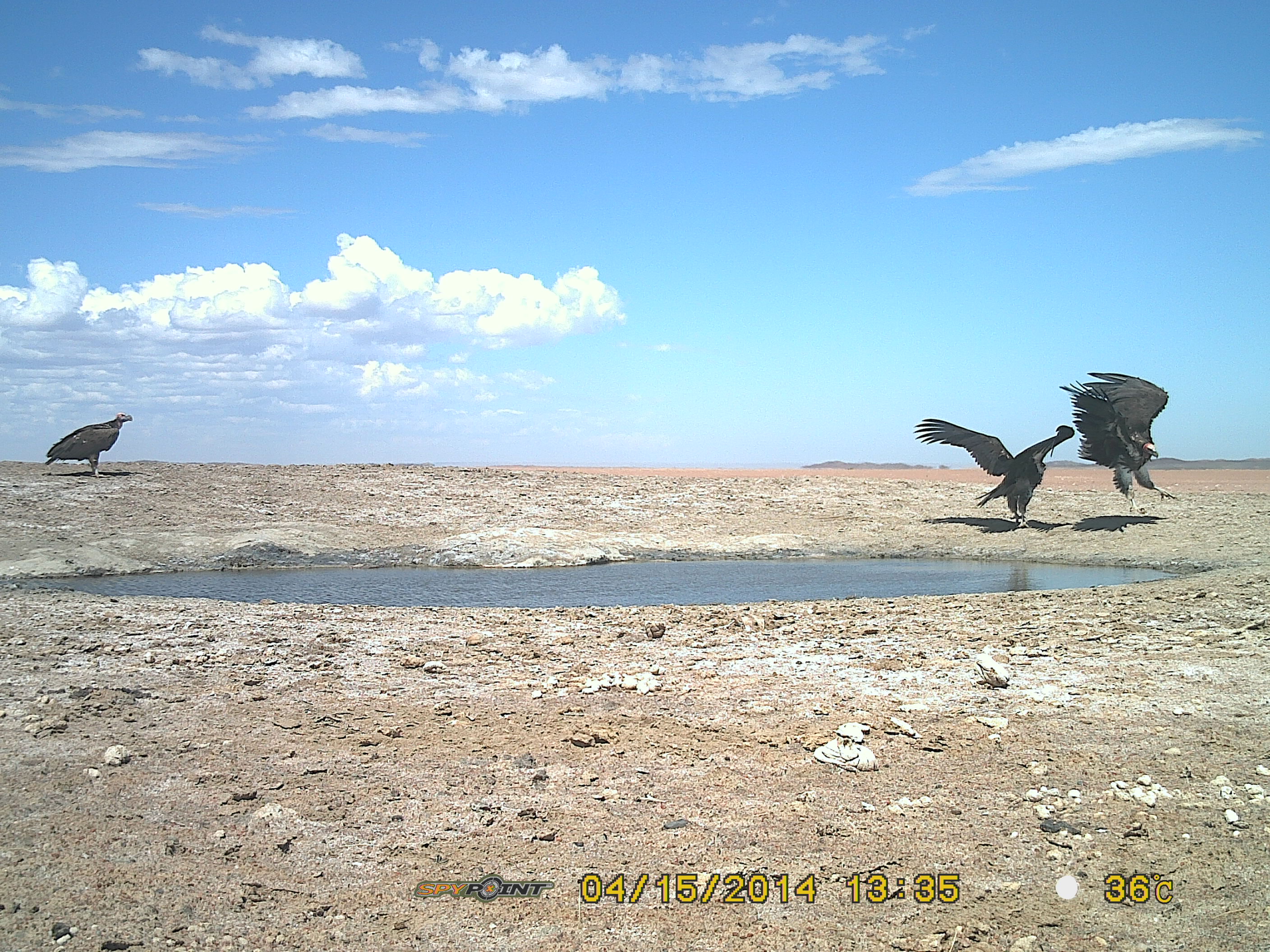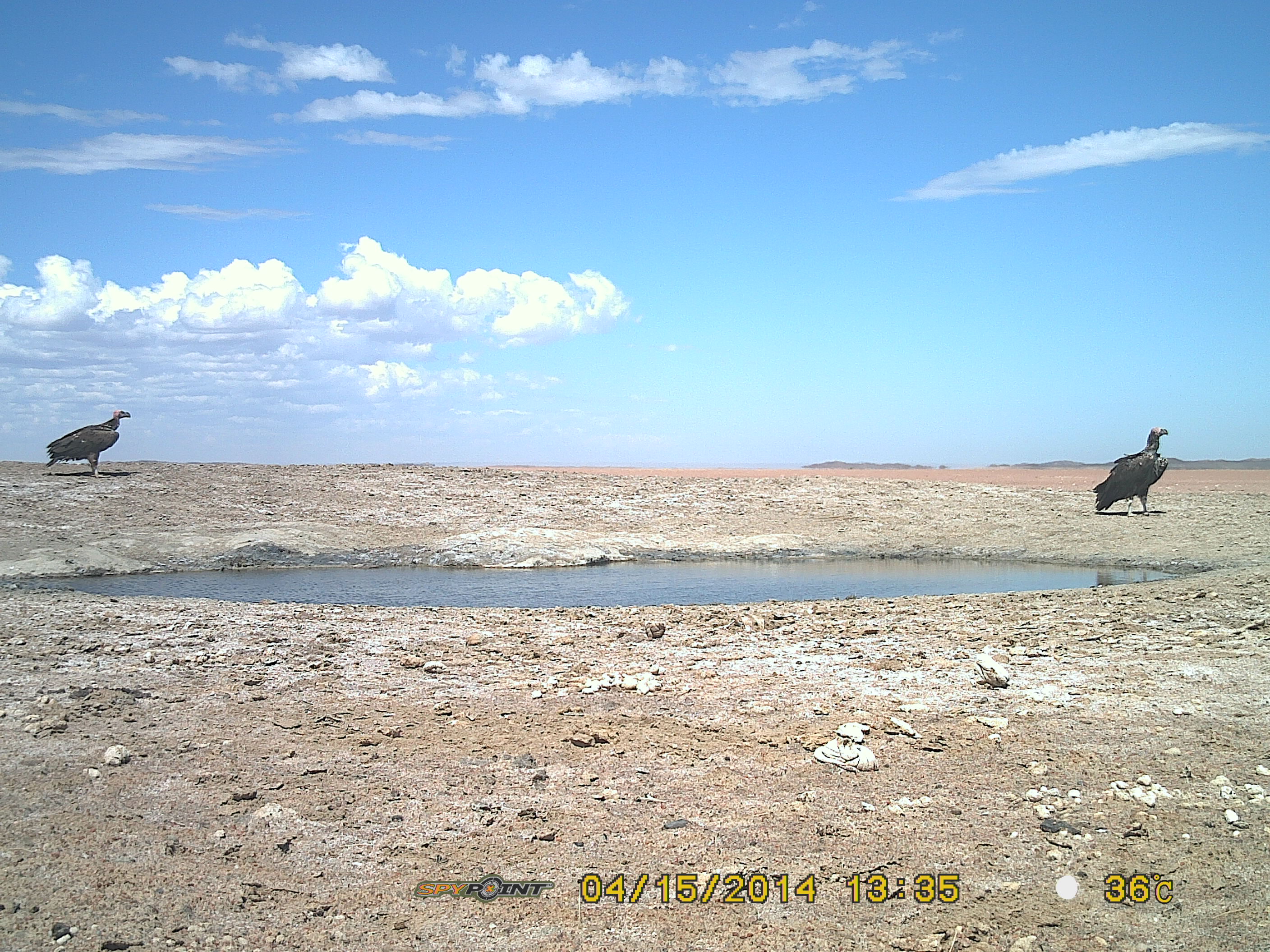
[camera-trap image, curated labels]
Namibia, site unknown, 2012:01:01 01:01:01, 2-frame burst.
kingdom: Animalia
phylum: Chordata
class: Aves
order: Accipitriformes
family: Accipitridae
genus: Torgos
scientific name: Torgos tracheliotos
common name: lappet-faced vulture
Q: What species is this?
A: Torgos tracheliotos (lappet-faced vulture).